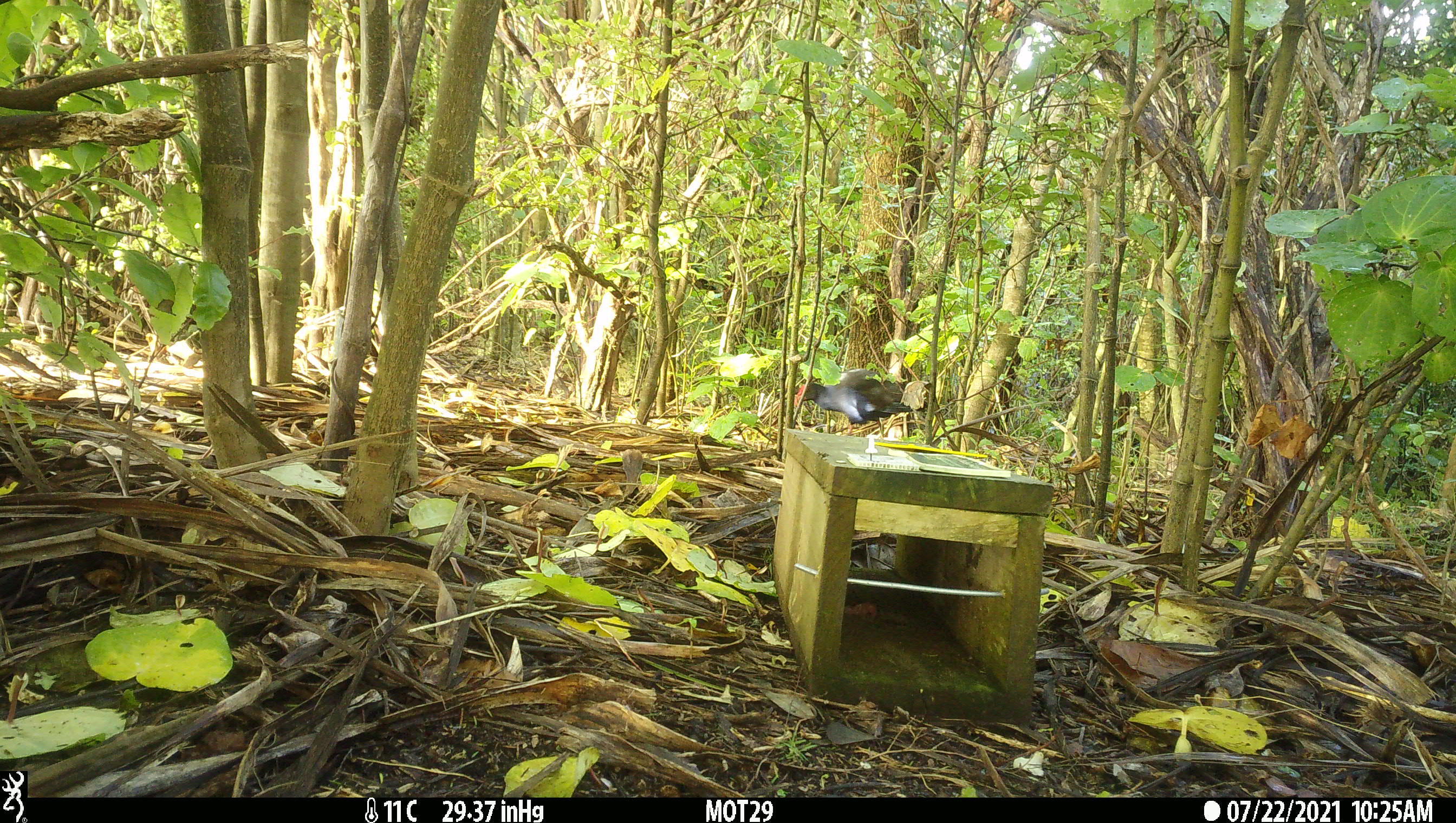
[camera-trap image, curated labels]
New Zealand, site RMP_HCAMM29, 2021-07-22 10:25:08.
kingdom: Animalia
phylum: Chordata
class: Aves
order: Gruiformes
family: Rallidae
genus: Porphyrio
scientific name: Porphyrio melanotus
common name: australasian swamphen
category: pukeko